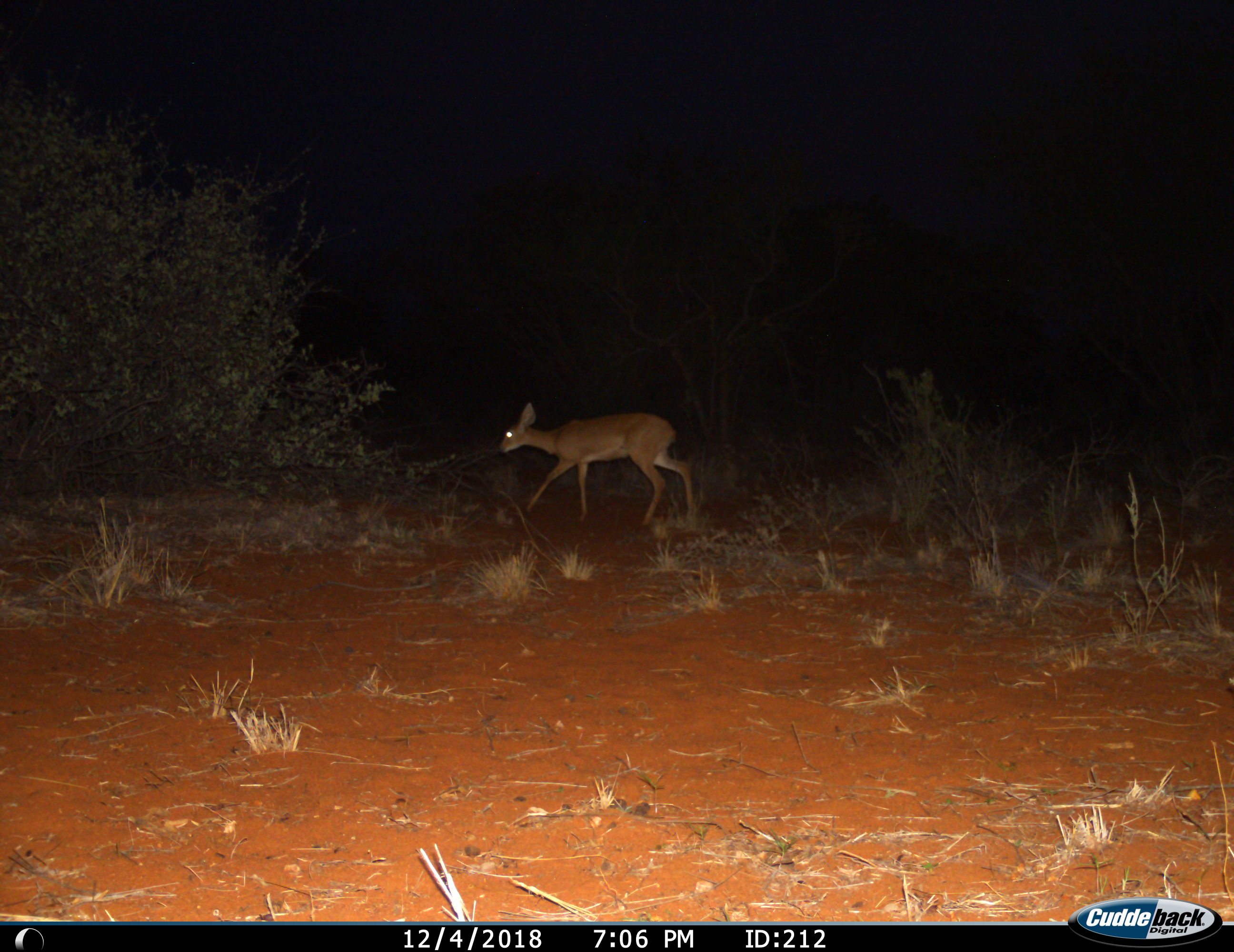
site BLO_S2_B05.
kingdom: Animalia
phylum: Chordata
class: Mammalia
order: Artiodactyla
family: Bovidae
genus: Aepyceros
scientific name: Aepyceros melampus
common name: impala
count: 1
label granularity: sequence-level